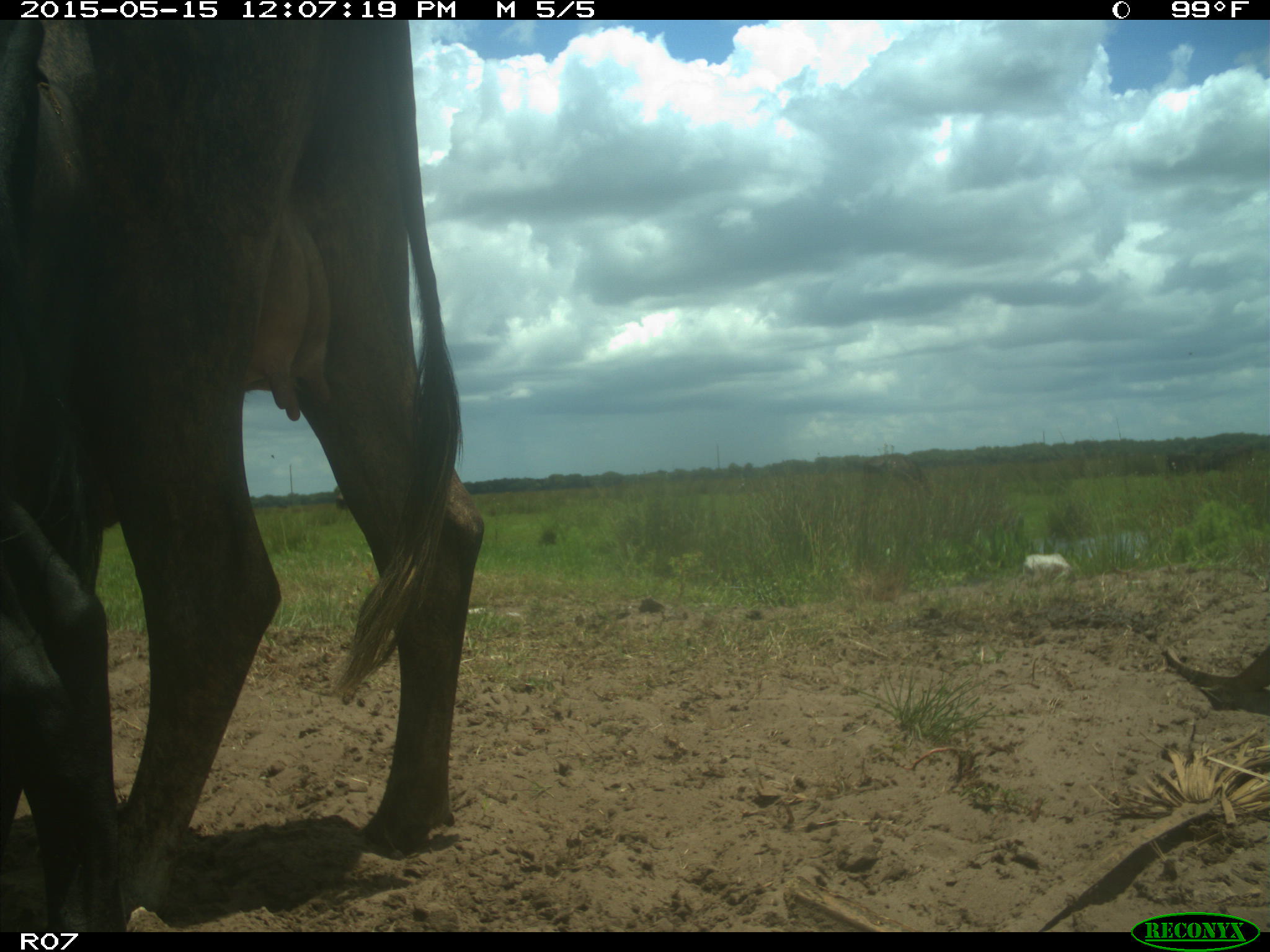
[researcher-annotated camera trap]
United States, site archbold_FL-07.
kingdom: Animalia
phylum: Chordata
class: Mammalia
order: Artiodactyla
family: Bovidae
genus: Bos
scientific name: Bos taurus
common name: domestic cow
Bos taurus (domestic cow).